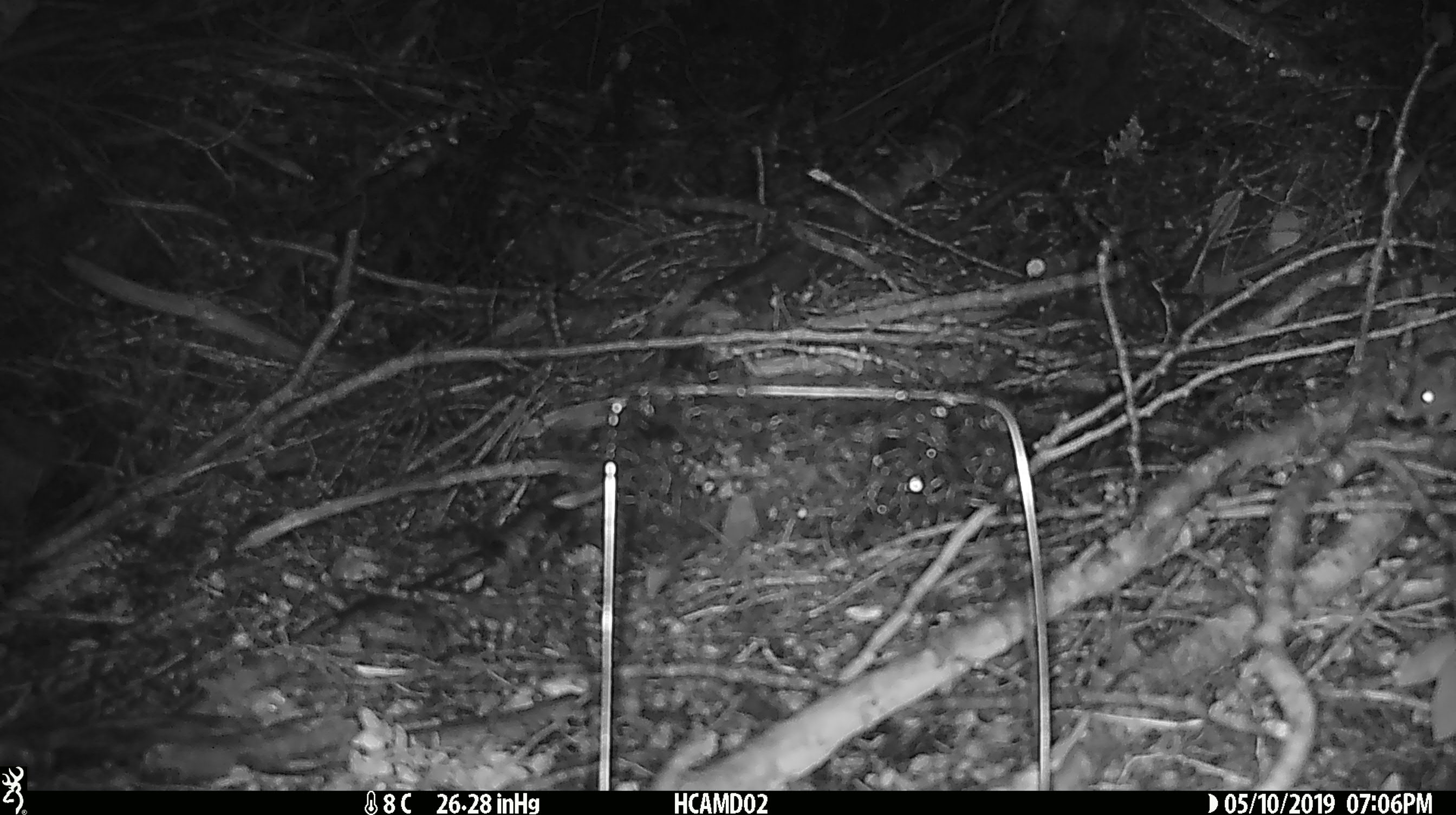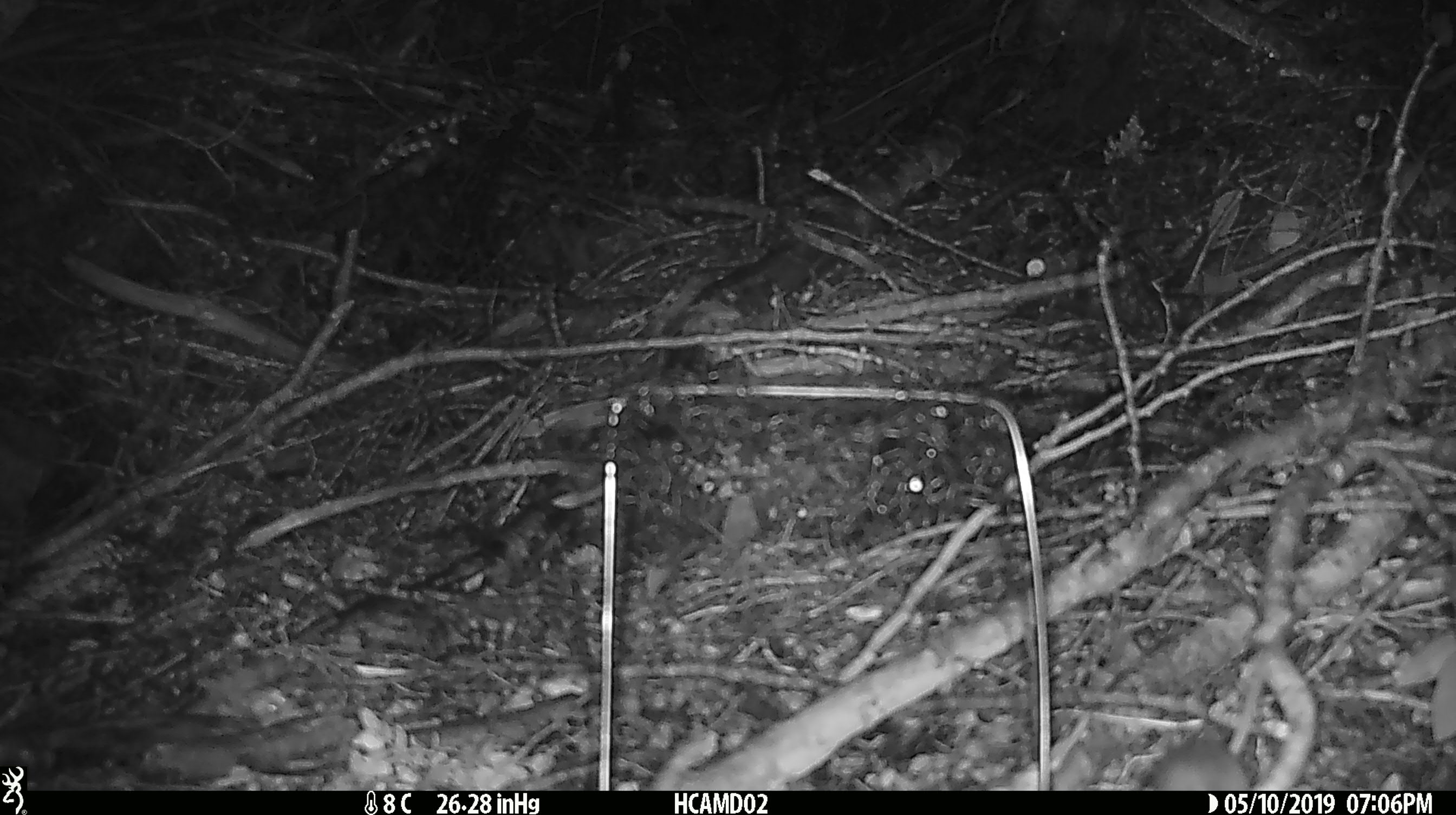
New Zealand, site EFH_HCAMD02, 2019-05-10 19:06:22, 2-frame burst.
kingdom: Animalia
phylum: Chordata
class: Mammalia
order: Rodentia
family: Muridae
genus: Mus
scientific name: Mus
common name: mouse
Mouse (Mus).